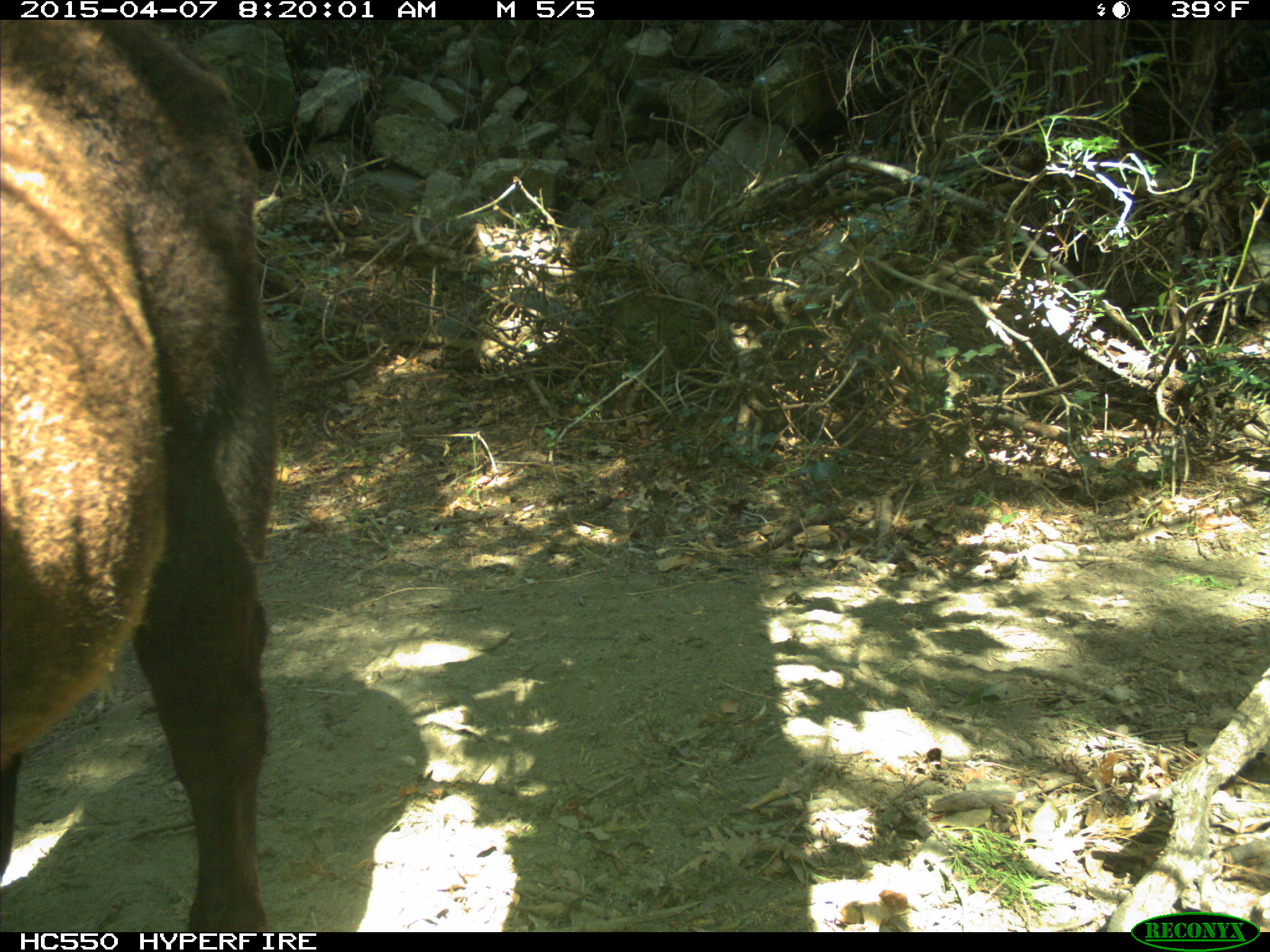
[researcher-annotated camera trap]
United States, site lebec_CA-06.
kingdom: Animalia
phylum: Chordata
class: Mammalia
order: Artiodactyla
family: Bovidae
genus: Bos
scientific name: Bos taurus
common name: domestic cow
Bos taurus (domestic cow).